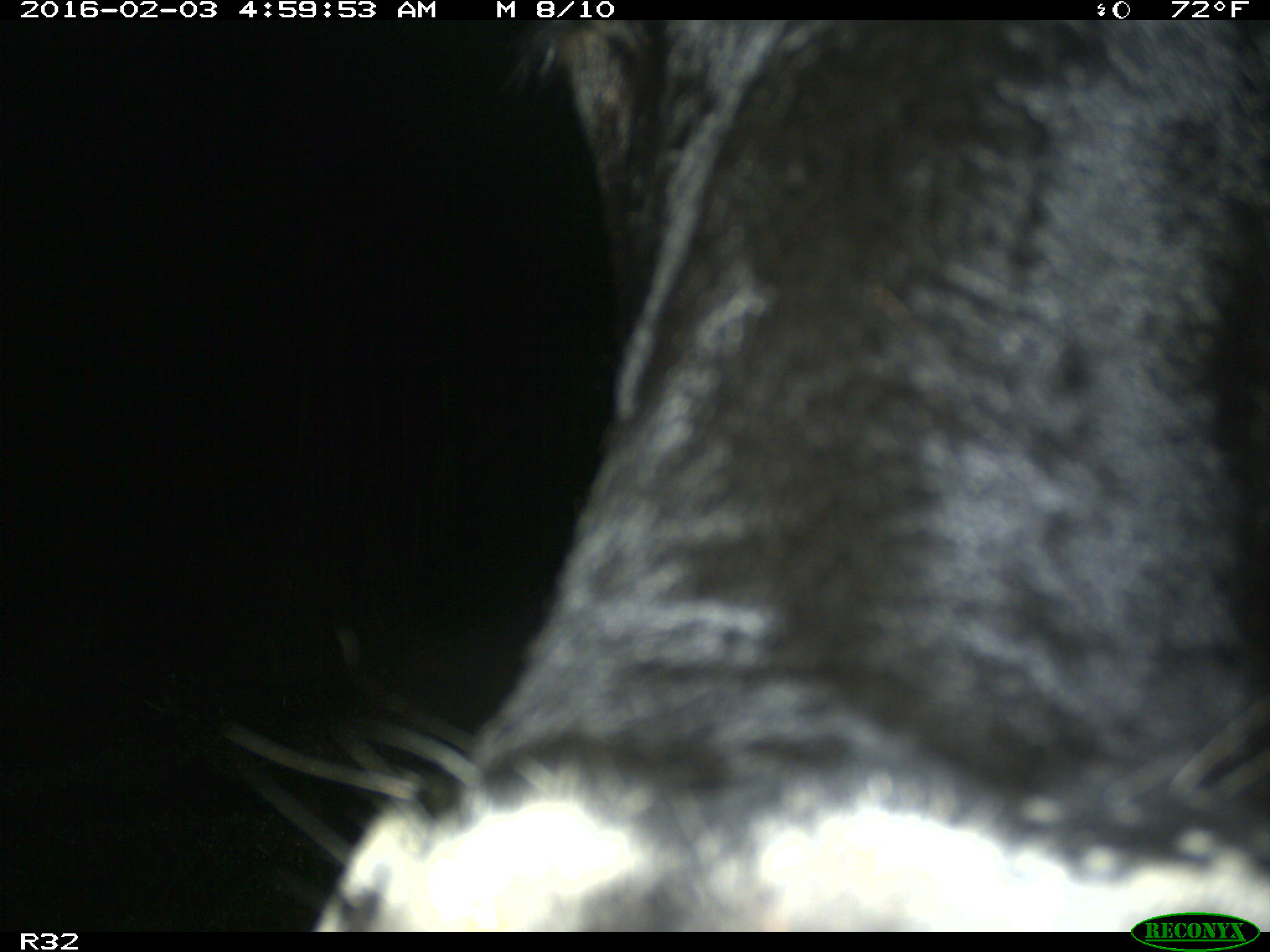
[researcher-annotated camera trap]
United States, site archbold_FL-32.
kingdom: Animalia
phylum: Chordata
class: Mammalia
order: Artiodactyla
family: Bovidae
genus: Bos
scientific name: Bos taurus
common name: domestic cow